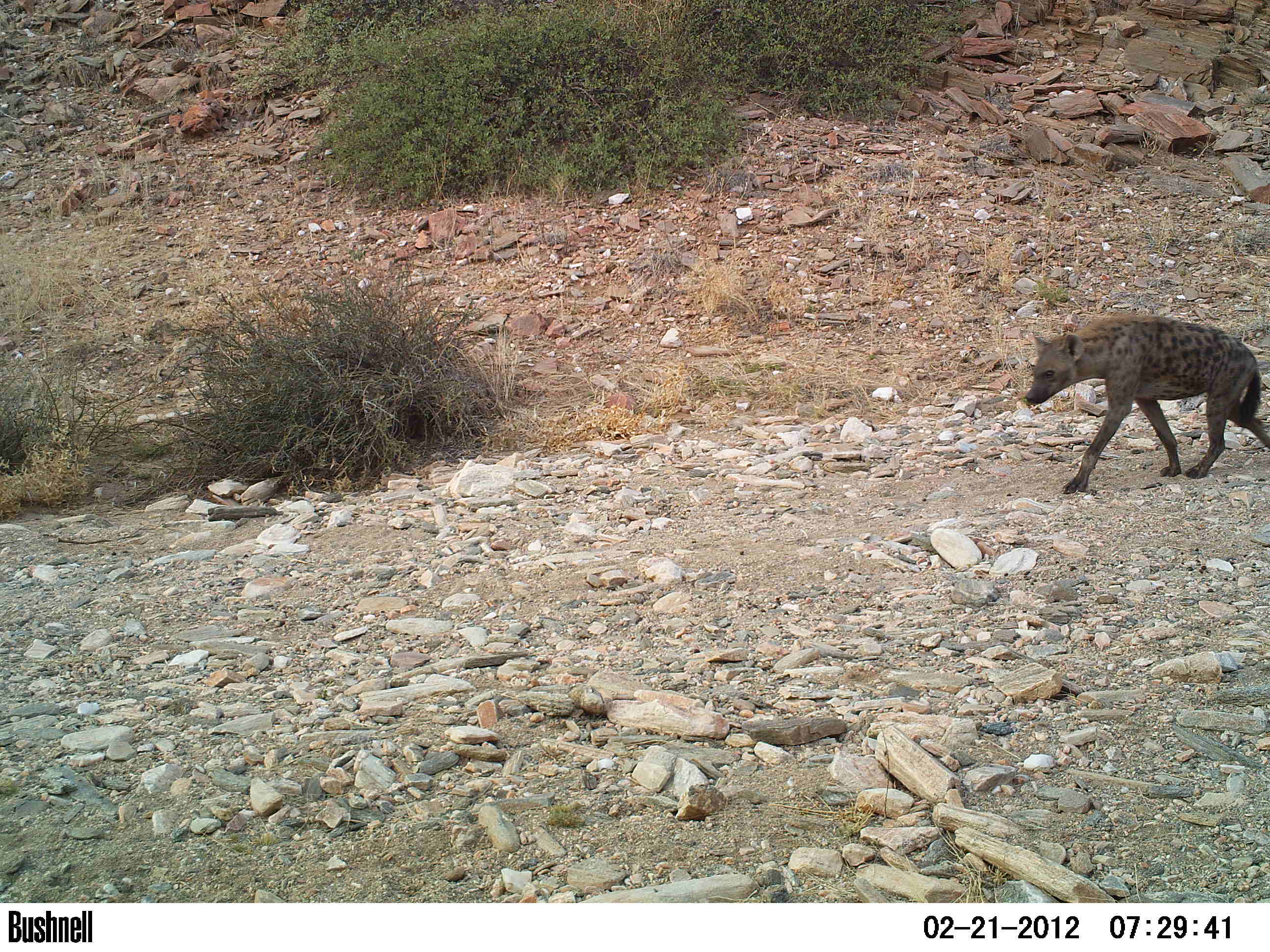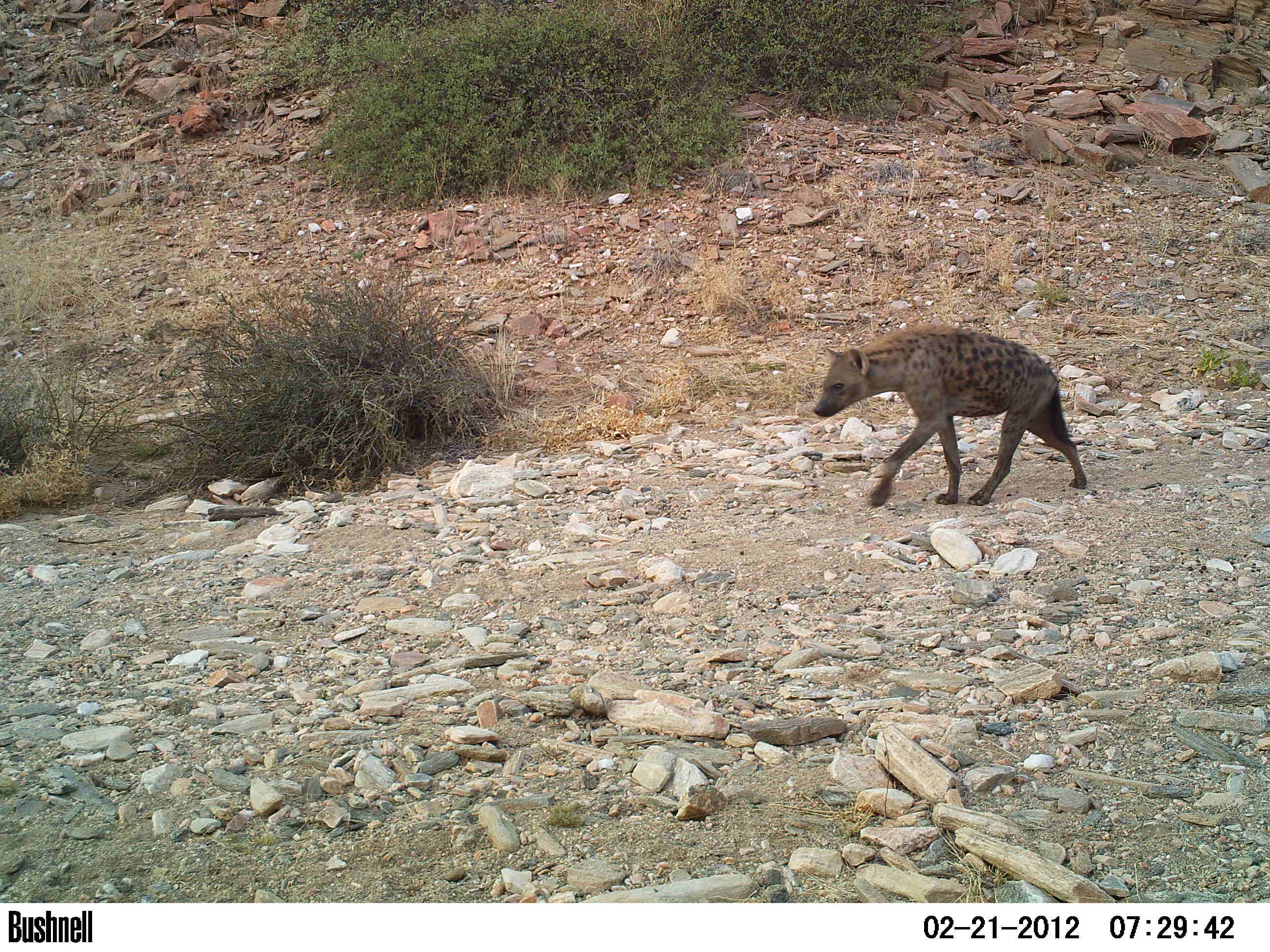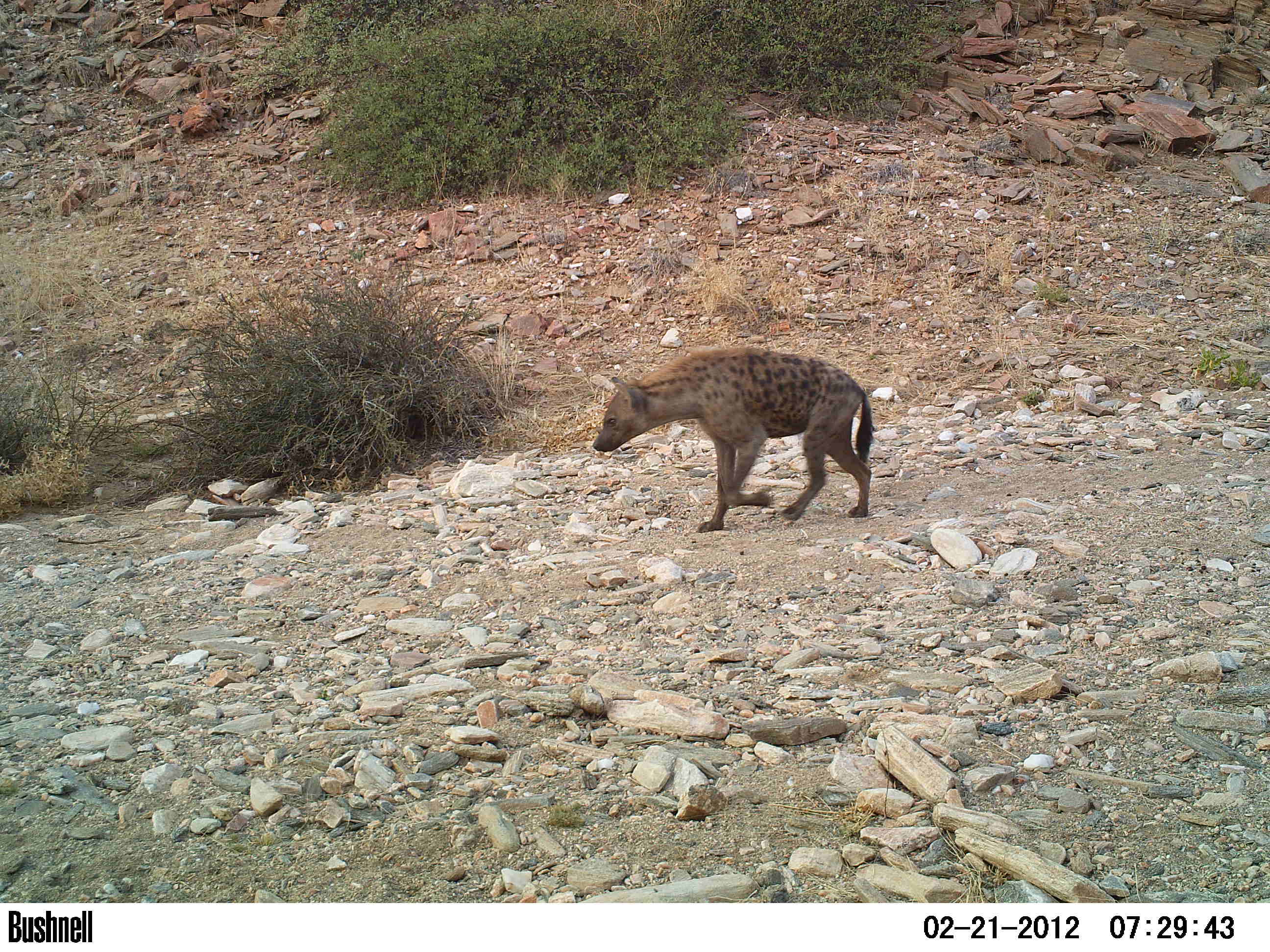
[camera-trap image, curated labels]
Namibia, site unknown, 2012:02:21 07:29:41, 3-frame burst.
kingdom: Animalia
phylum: Chordata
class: Mammalia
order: Carnivora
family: Hyaenidae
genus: Crocuta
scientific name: Crocuta crocuta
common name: spotted hyena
Crocuta crocuta (spotted hyena).